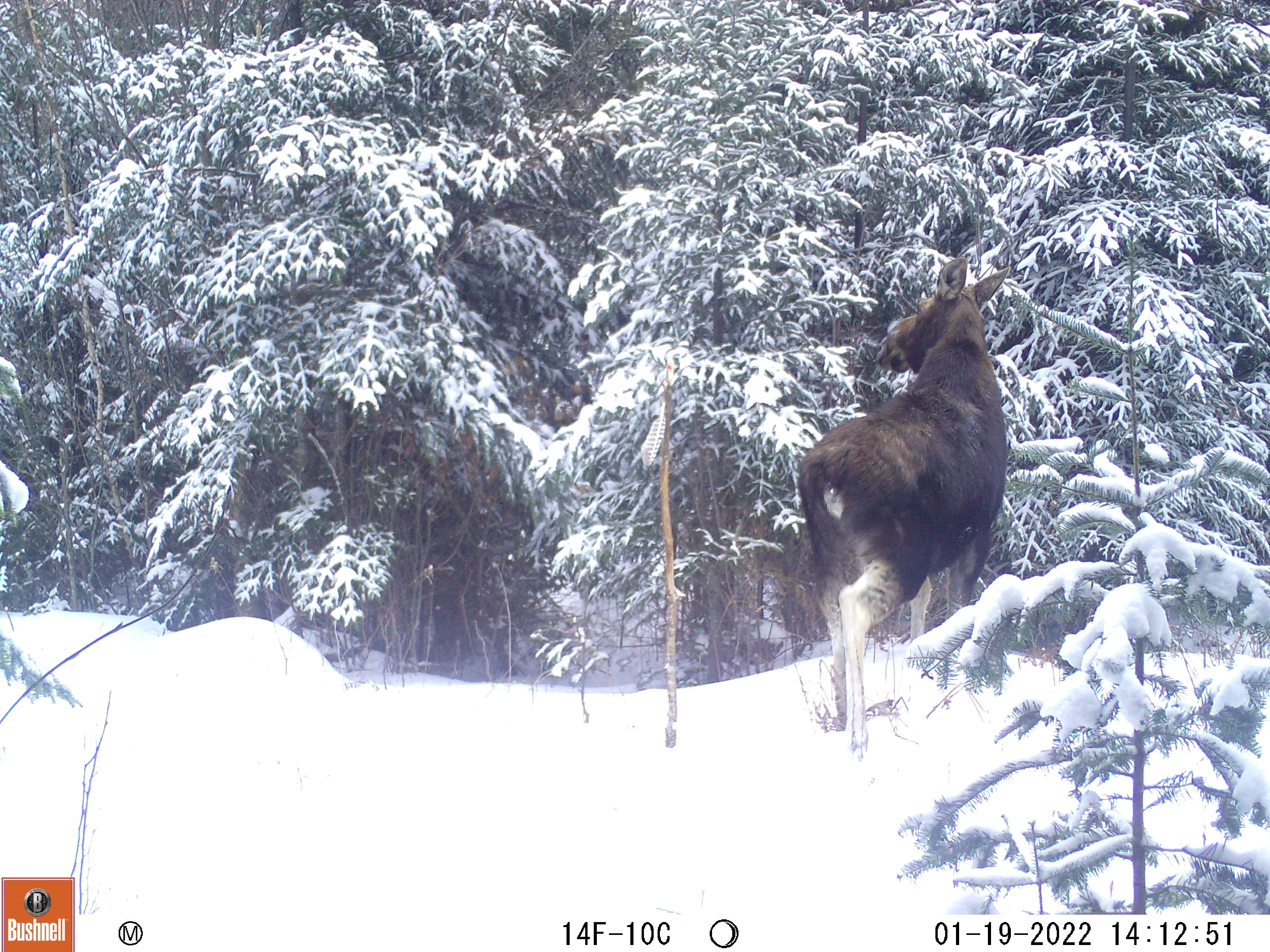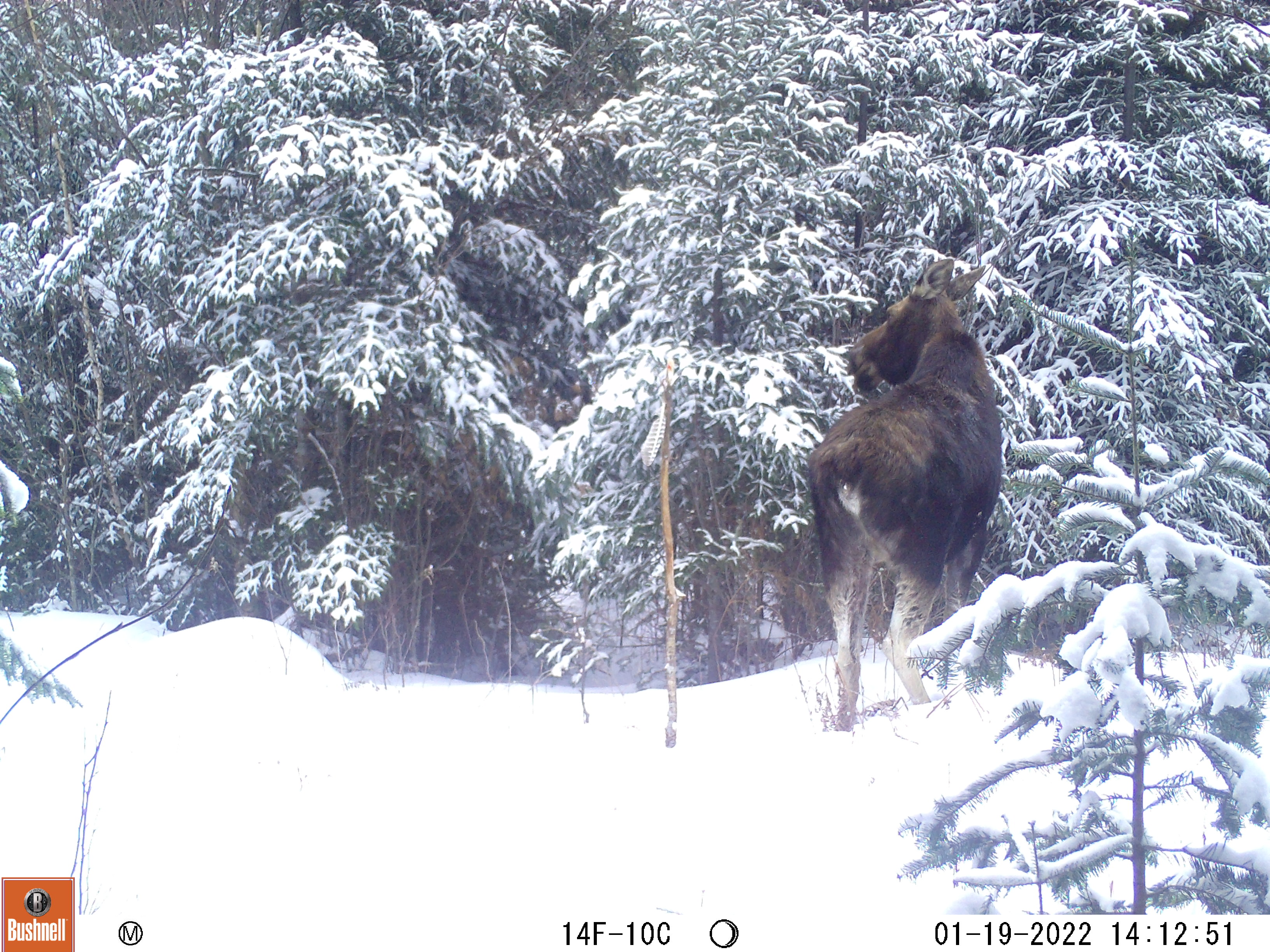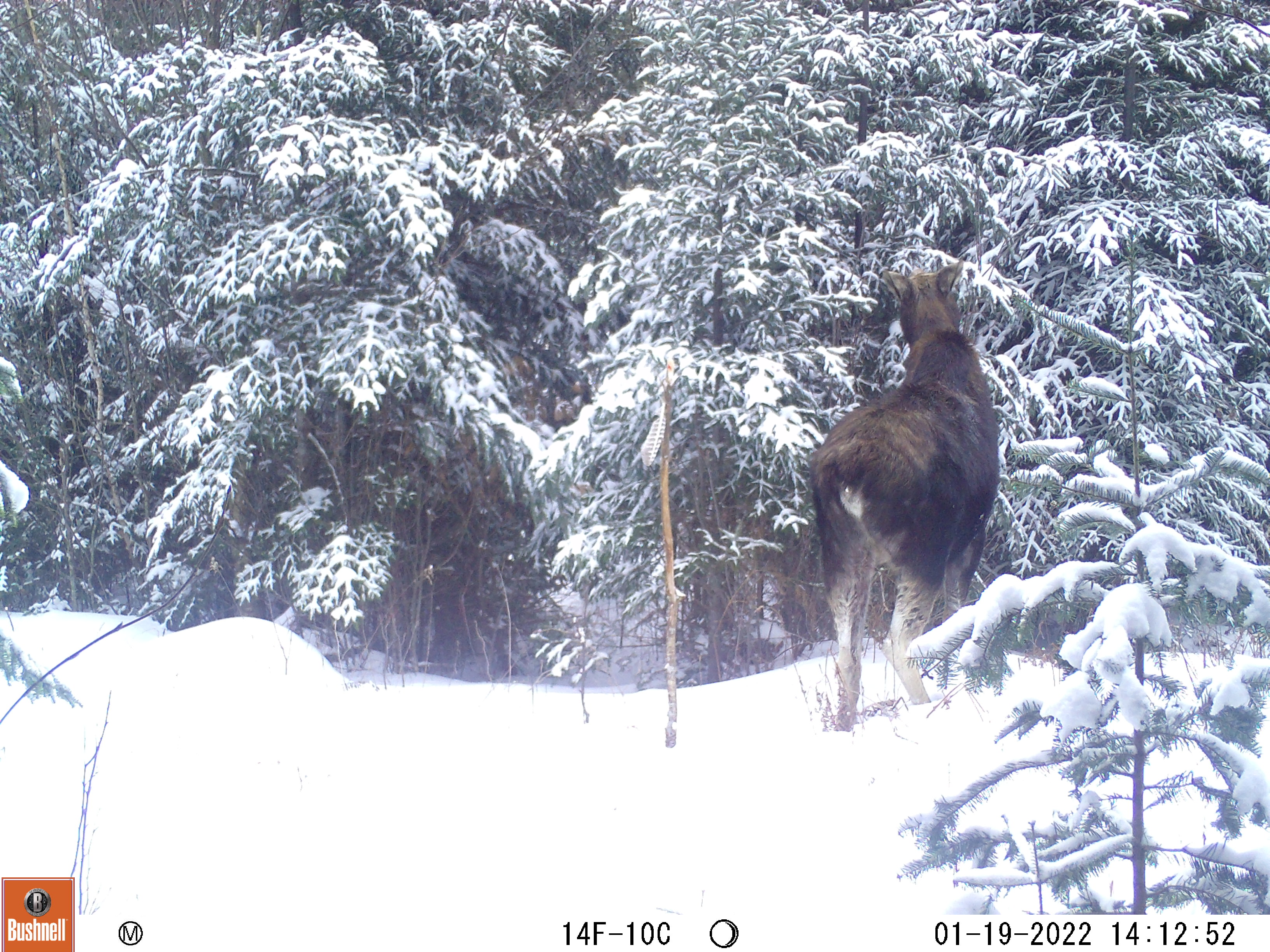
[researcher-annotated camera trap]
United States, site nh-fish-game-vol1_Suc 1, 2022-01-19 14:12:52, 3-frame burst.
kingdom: Animalia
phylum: Chordata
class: Mammalia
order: Artiodactyla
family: Cervidae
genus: Alces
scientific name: Alces alces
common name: moose